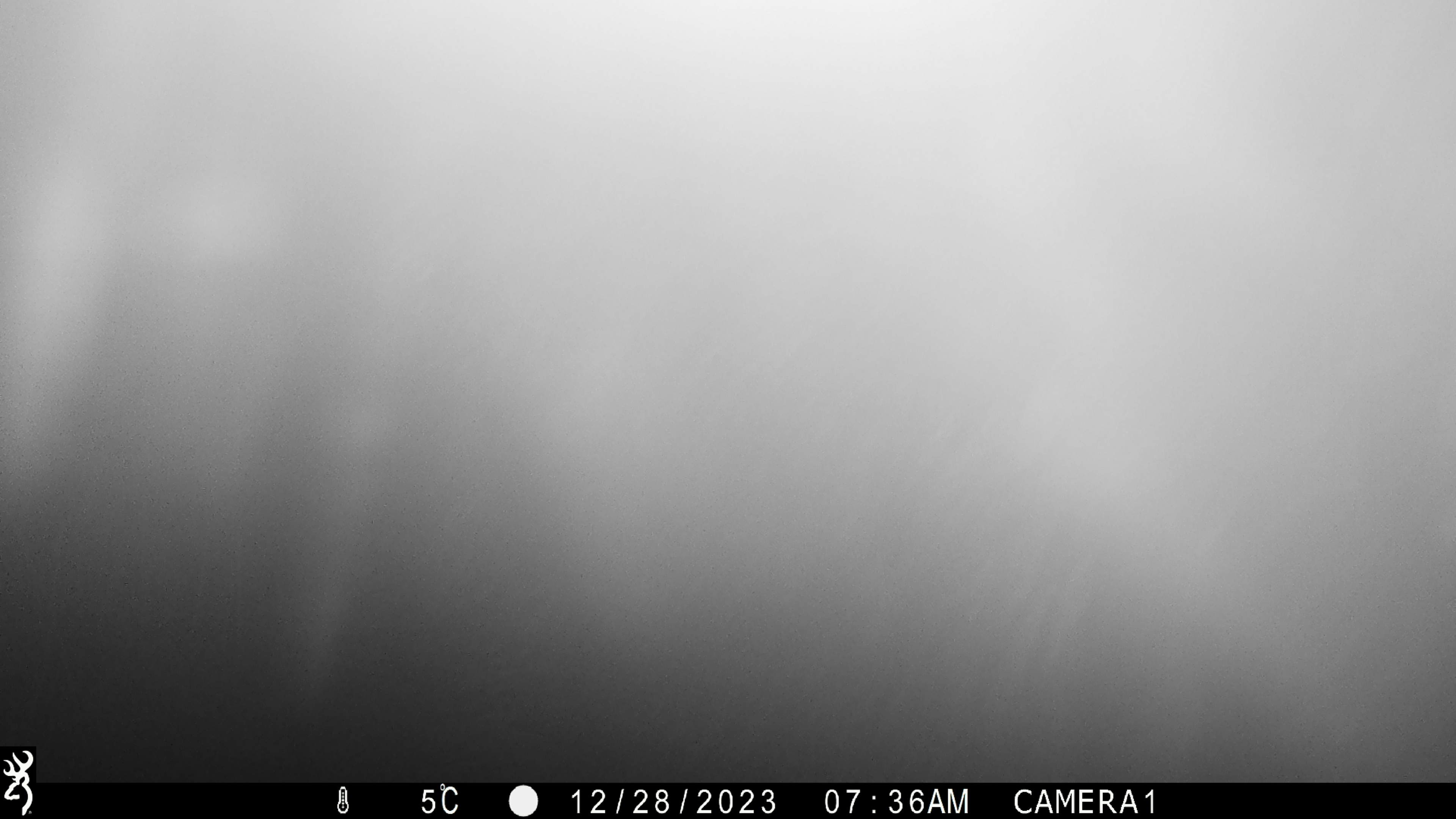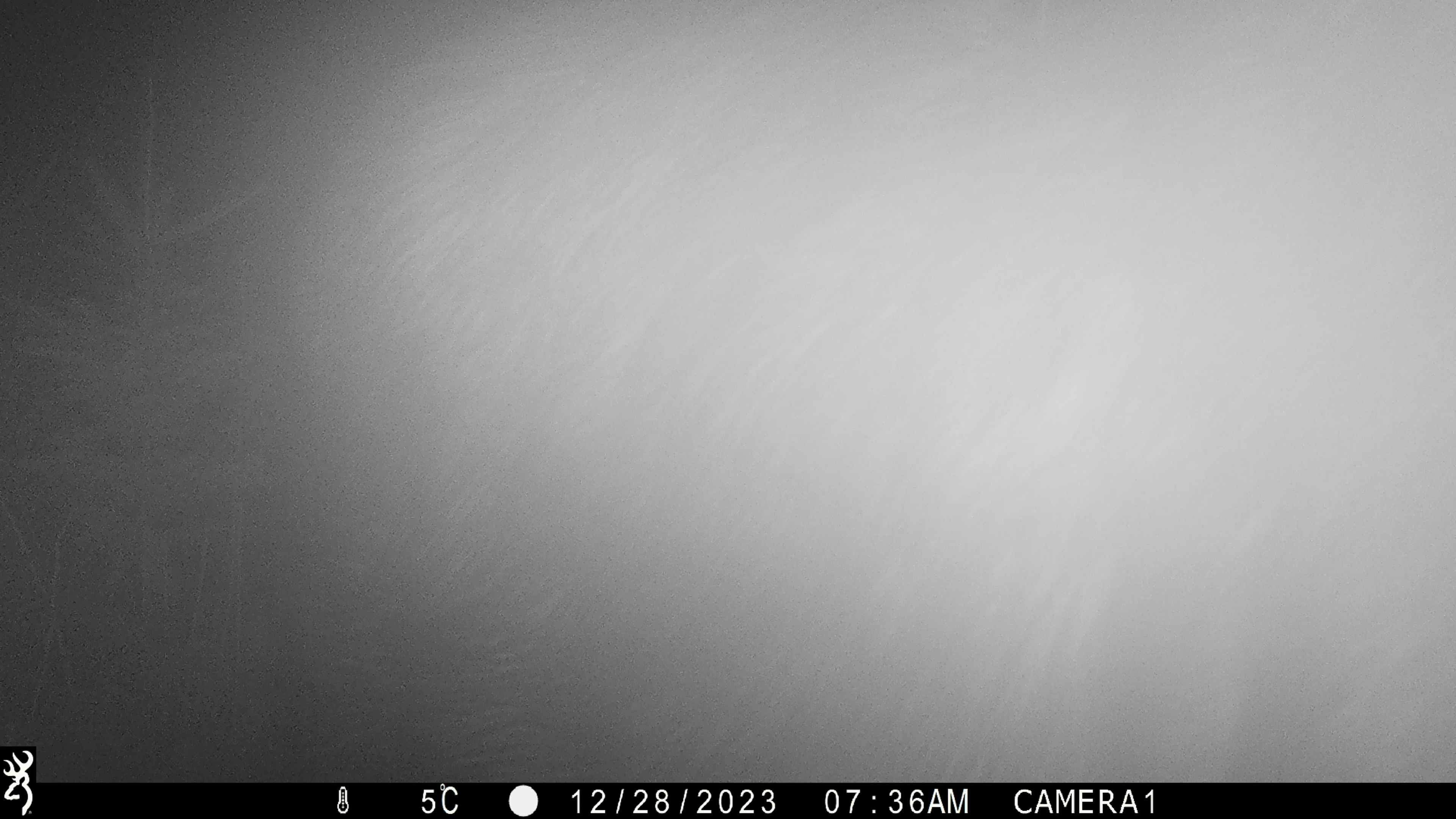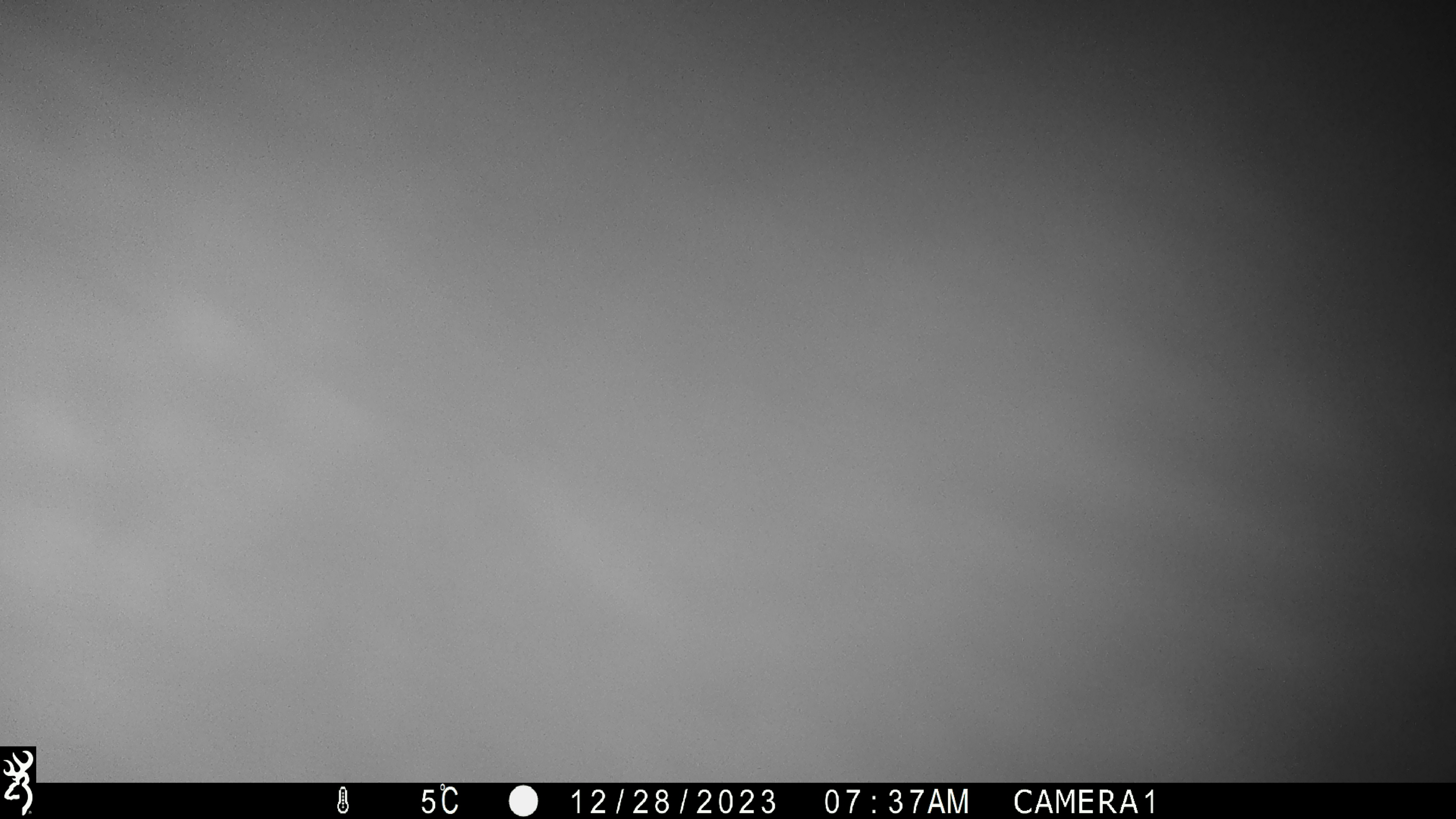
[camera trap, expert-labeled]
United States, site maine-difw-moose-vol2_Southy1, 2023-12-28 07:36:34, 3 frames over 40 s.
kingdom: Animalia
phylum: Chordata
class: Mammalia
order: Artiodactyla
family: Cervidae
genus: Alces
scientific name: Alces alces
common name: moose